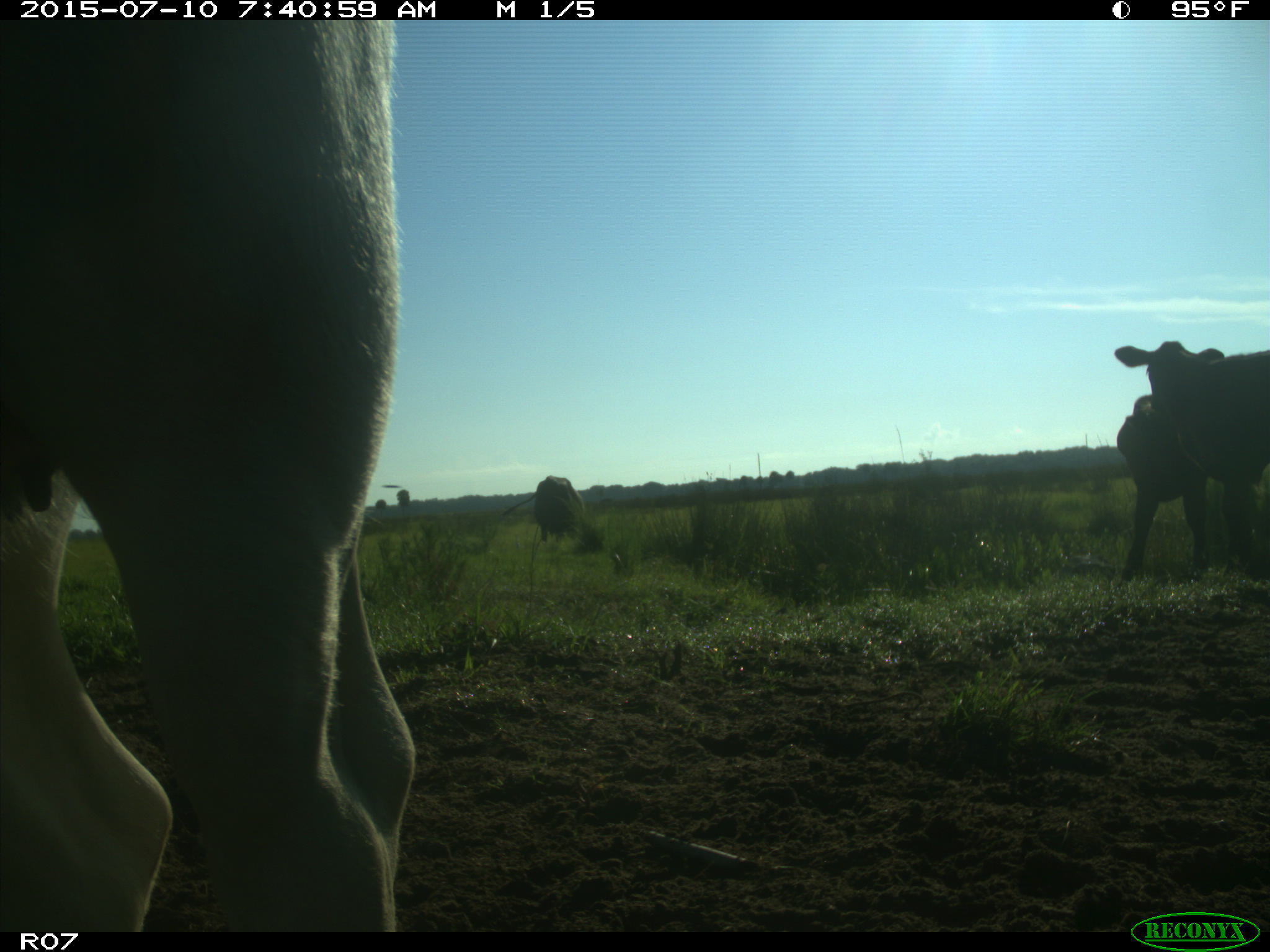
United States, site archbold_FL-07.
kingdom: Animalia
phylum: Chordata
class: Mammalia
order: Artiodactyla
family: Bovidae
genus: Bos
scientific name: Bos taurus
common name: domestic cow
Bos taurus (domestic cow).